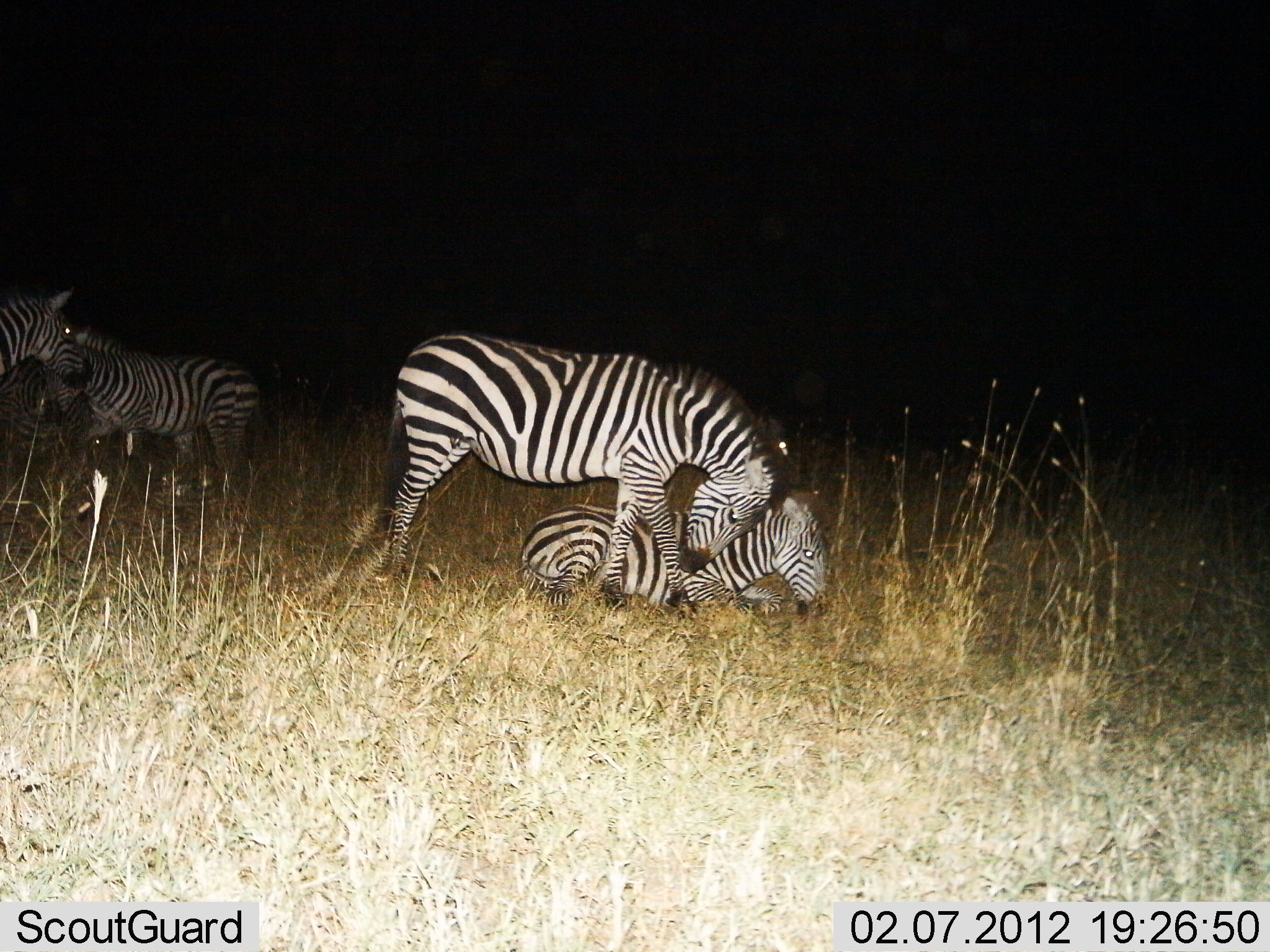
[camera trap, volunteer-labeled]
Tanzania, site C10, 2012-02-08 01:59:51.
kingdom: Animalia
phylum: Chordata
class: Mammalia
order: Perissodactyla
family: Equidae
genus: Equus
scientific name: Equus quagga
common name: plains zebra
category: zebra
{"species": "zebra (plains zebra) (Equus quagga)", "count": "4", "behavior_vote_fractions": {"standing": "77%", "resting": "85%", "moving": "8%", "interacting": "35%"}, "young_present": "50%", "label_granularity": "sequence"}